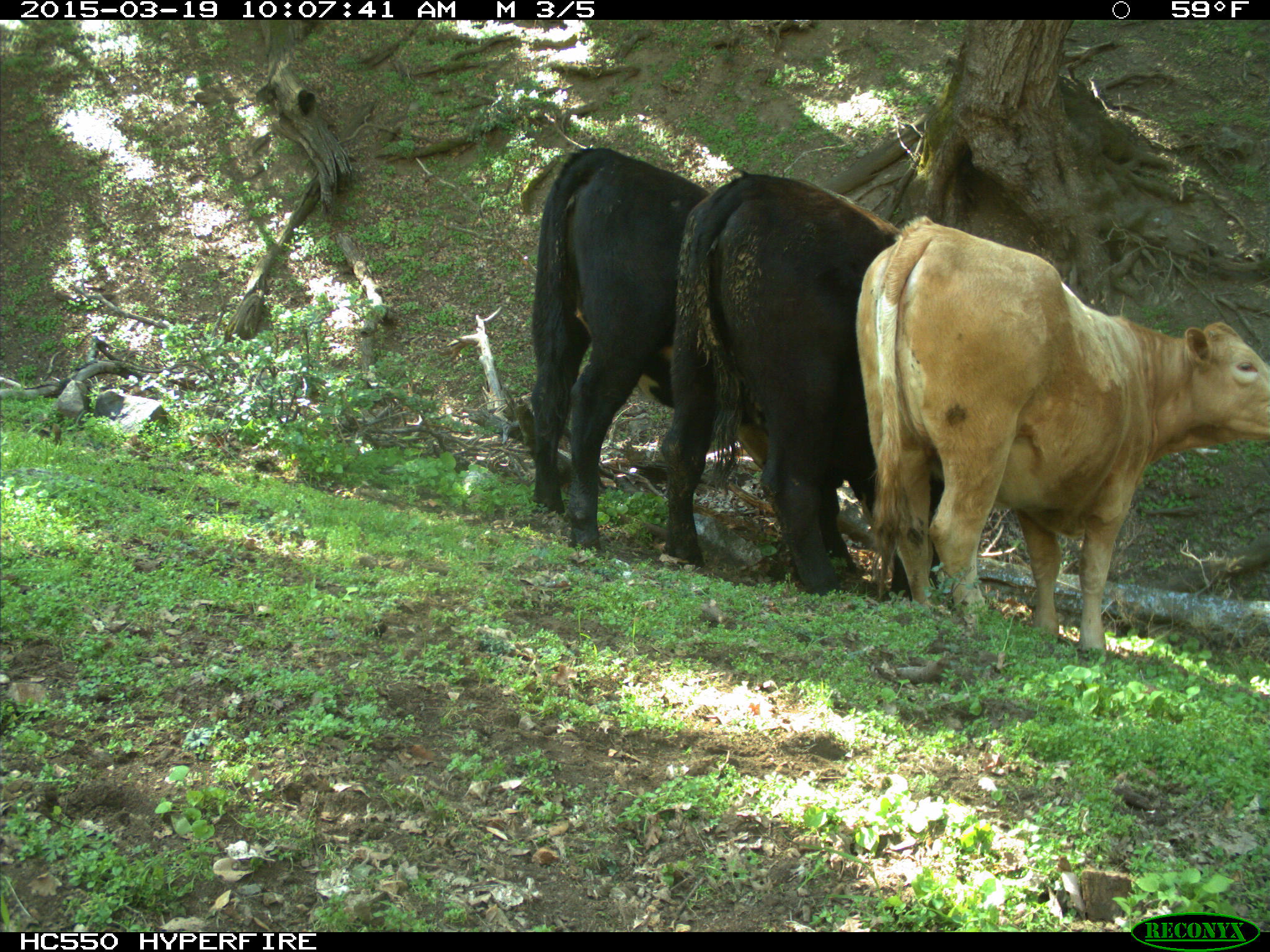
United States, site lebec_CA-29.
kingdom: Animalia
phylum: Chordata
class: Mammalia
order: Artiodactyla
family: Bovidae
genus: Bos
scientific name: Bos taurus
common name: domestic cow